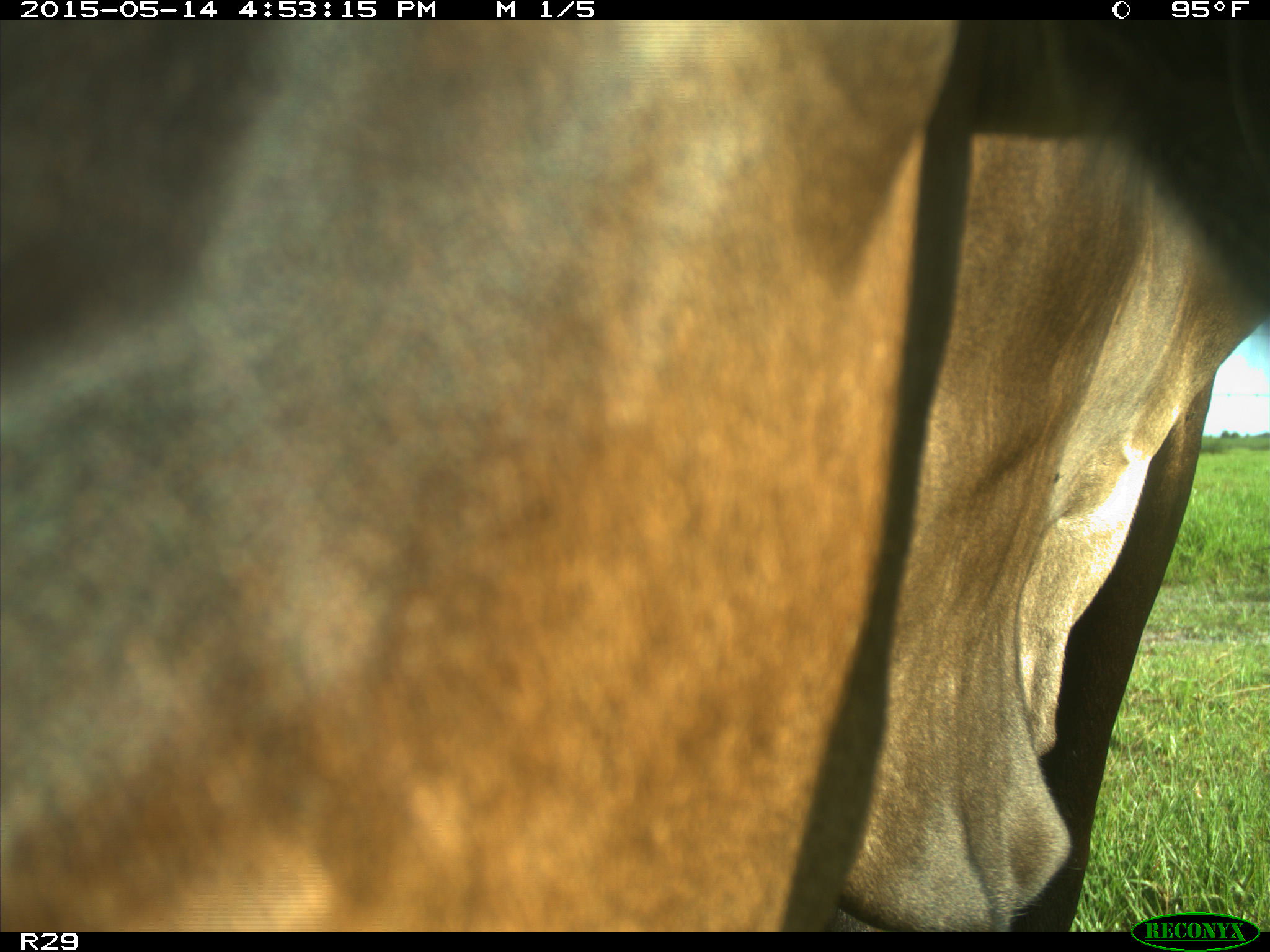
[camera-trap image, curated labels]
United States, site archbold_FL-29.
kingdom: Animalia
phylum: Chordata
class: Mammalia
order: Artiodactyla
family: Bovidae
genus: Bos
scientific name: Bos taurus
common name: domestic cow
Bos taurus (domestic cow).